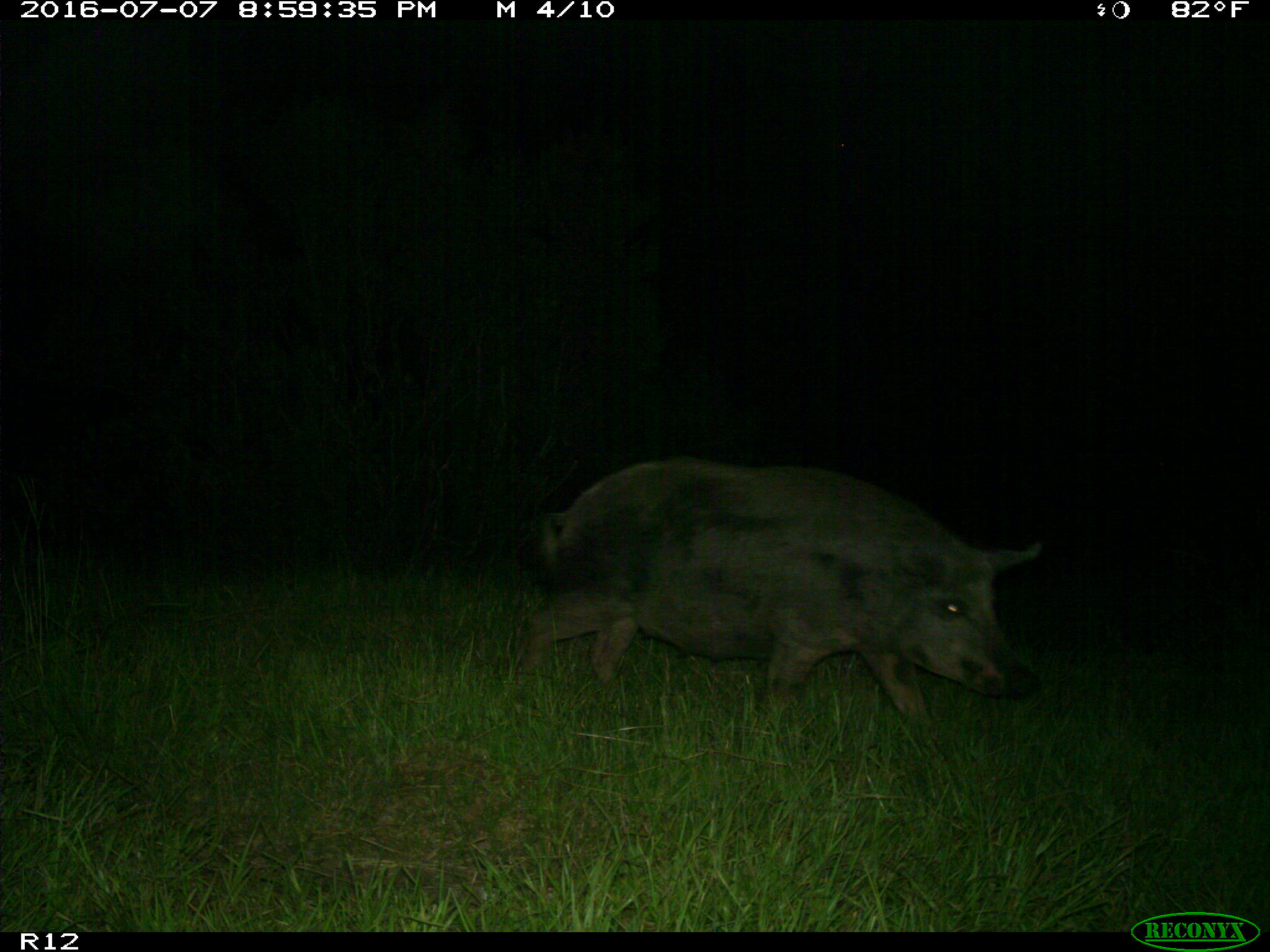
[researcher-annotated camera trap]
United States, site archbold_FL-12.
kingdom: Animalia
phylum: Chordata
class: Mammalia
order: Artiodactyla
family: Suidae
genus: Sus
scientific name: Sus scrofa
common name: wild boar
Sus scrofa (wild boar).